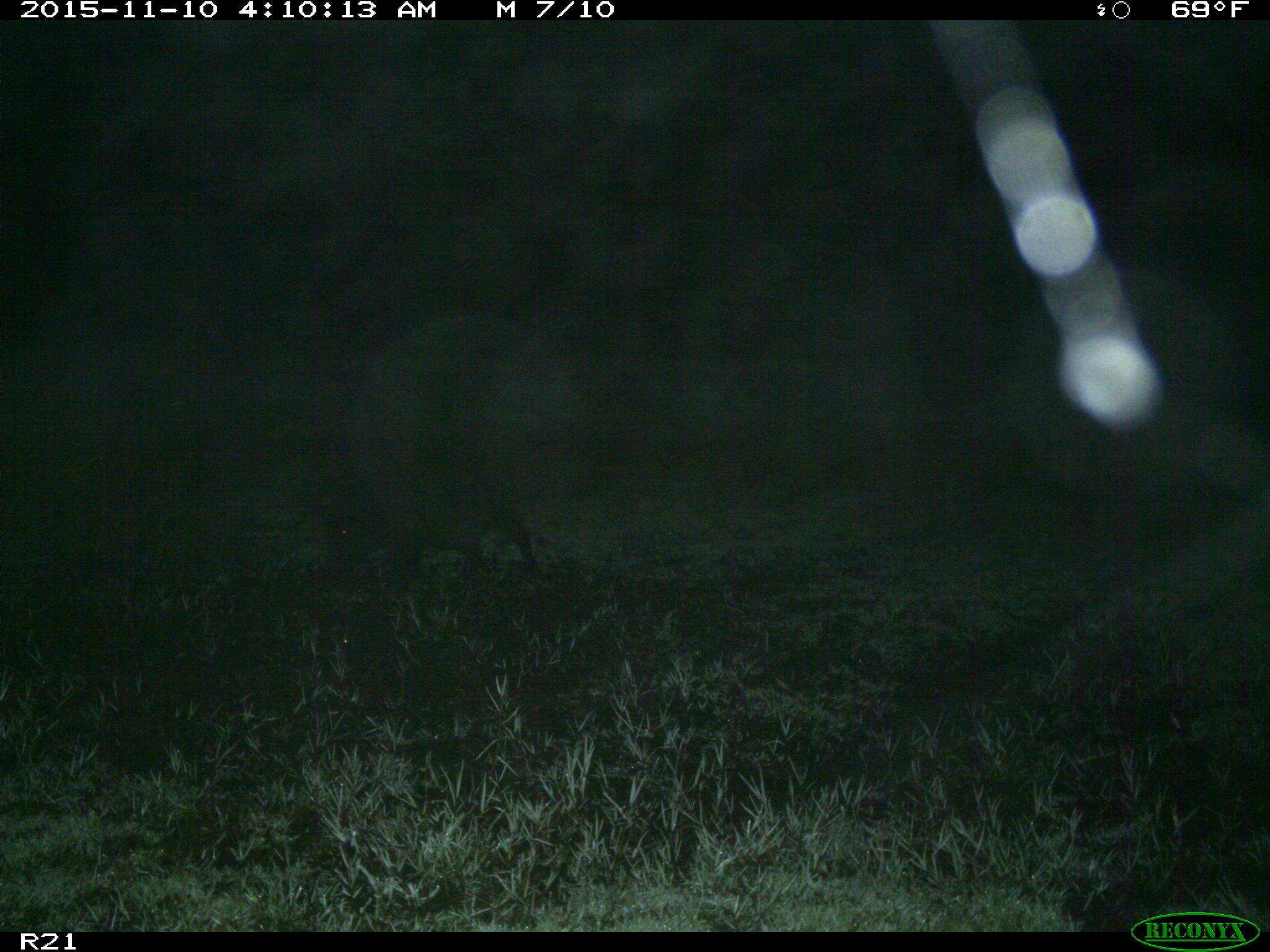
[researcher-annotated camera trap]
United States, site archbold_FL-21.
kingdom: Animalia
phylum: Chordata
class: Mammalia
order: Artiodactyla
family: Suidae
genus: Sus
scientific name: Sus scrofa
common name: wild boar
Sus scrofa (wild boar).